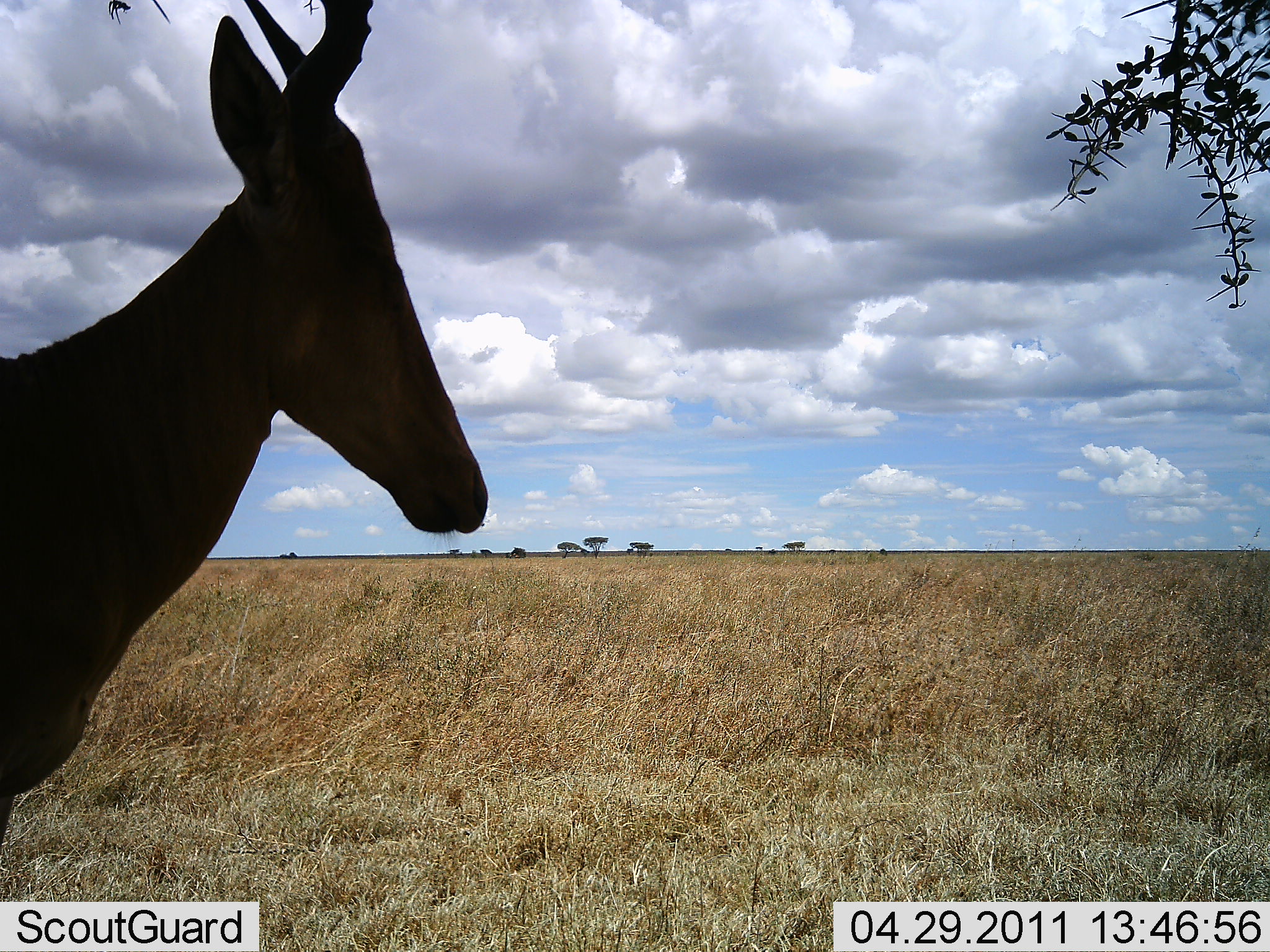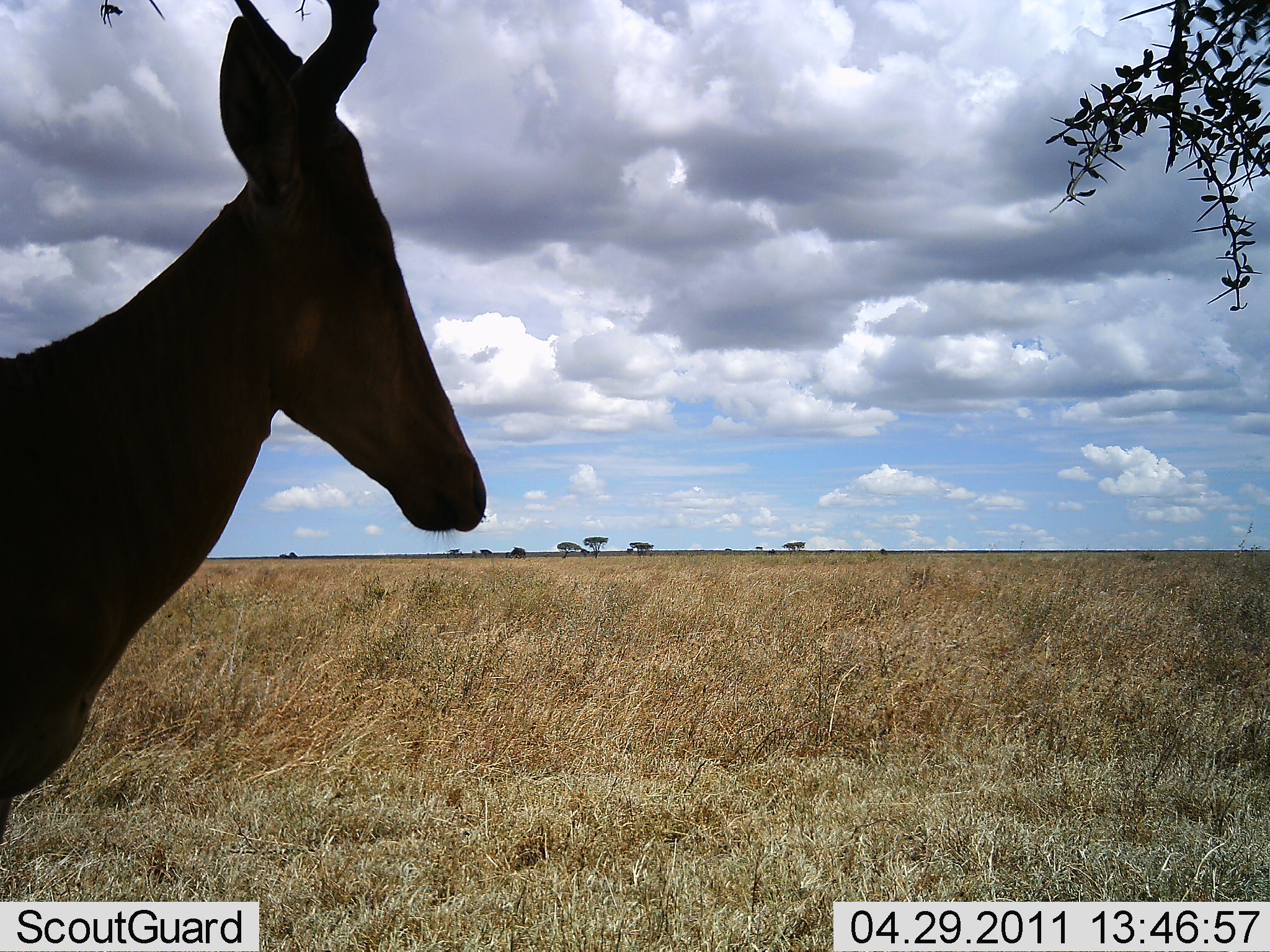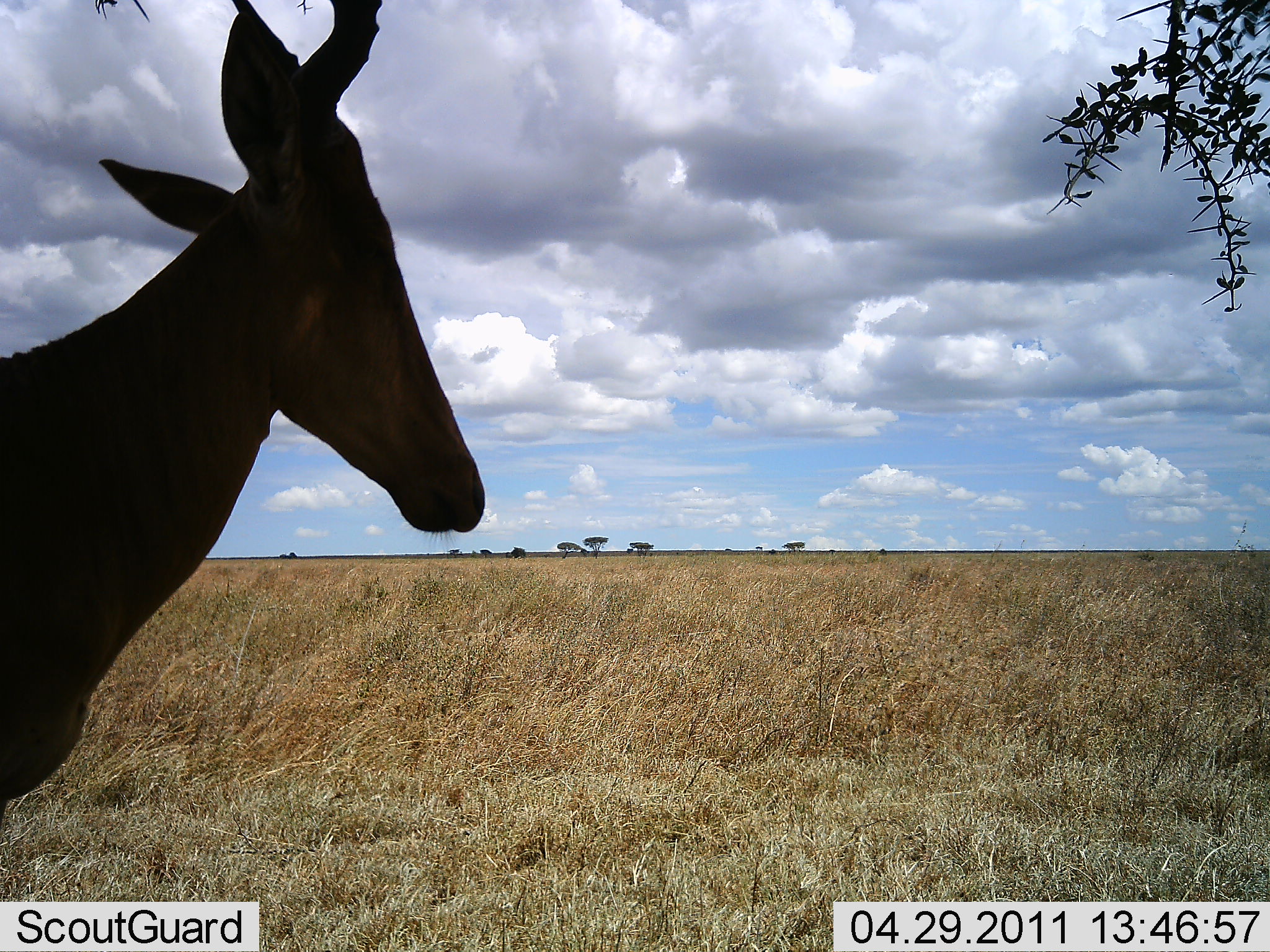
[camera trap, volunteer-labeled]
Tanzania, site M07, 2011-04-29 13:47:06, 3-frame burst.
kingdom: Animalia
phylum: Chordata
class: Mammalia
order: Artiodactyla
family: Bovidae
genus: Alcelaphus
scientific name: Alcelaphus buselaphus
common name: hartebeest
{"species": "hartebeest (Alcelaphus buselaphus)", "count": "1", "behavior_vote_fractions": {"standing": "100%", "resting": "0%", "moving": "0%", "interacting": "0%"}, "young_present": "0%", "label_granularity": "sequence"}